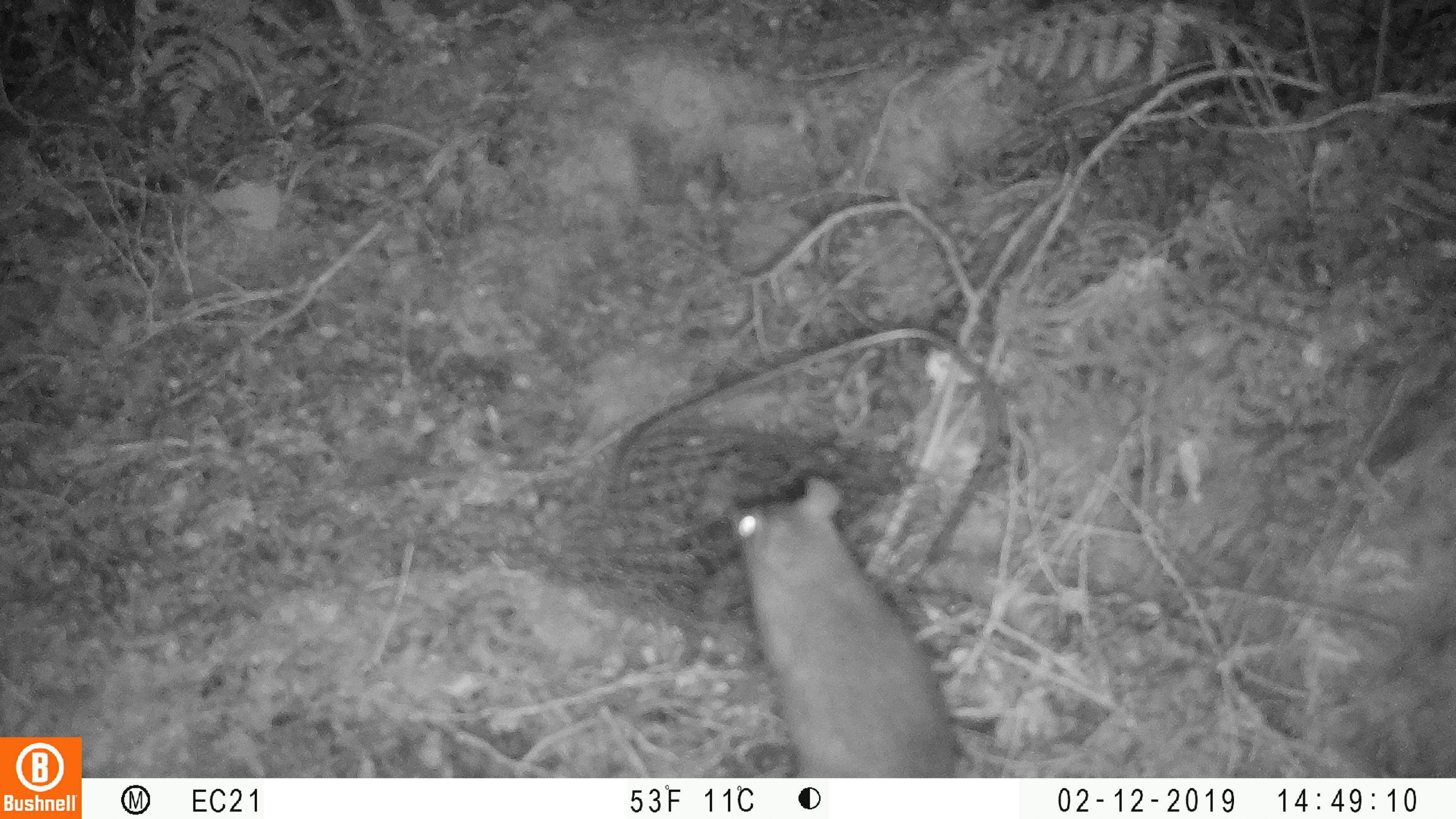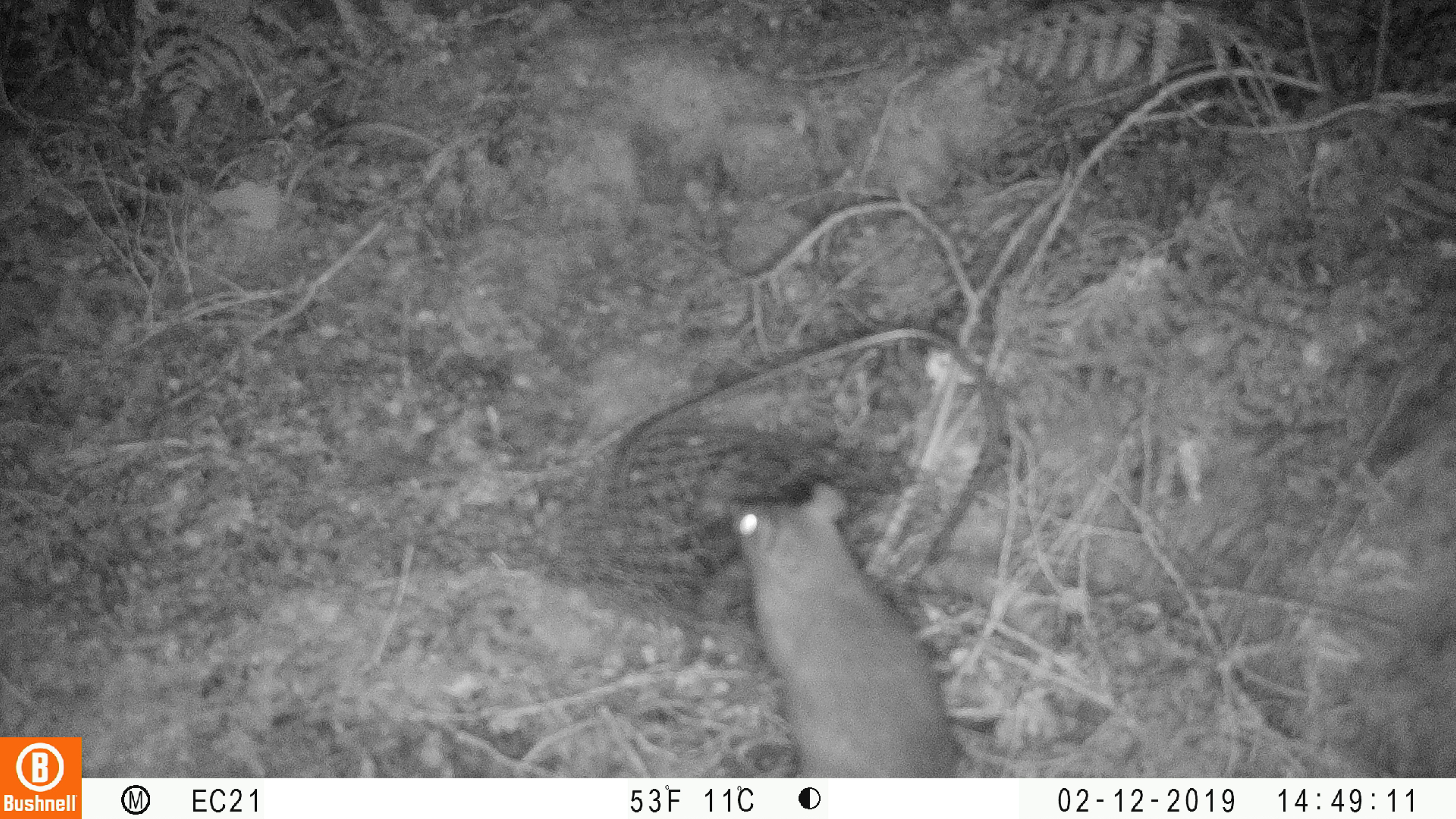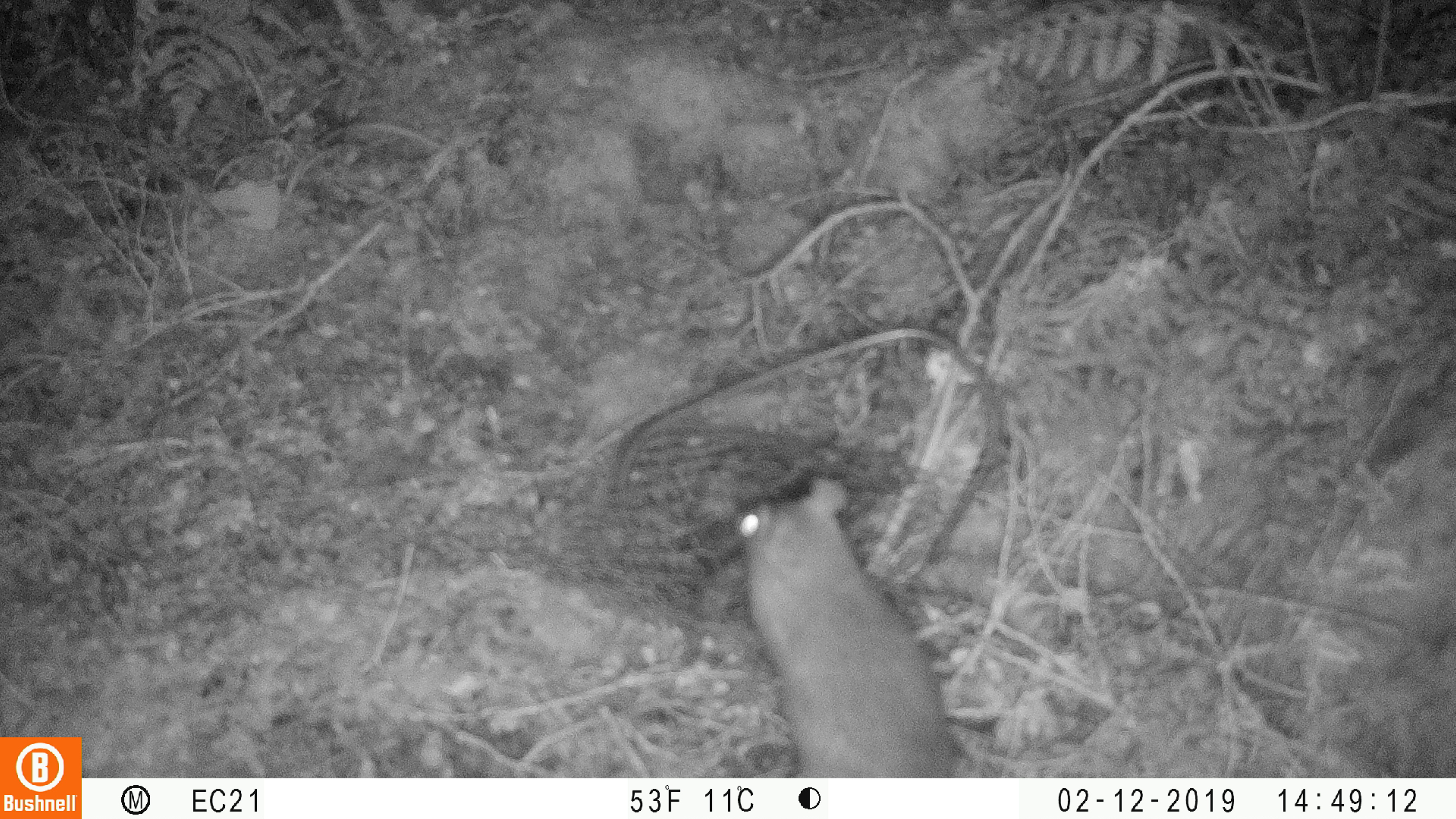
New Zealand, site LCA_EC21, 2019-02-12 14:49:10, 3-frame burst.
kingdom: Animalia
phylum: Chordata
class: Mammalia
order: Rodentia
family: Muridae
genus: Rattus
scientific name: Rattus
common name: rat